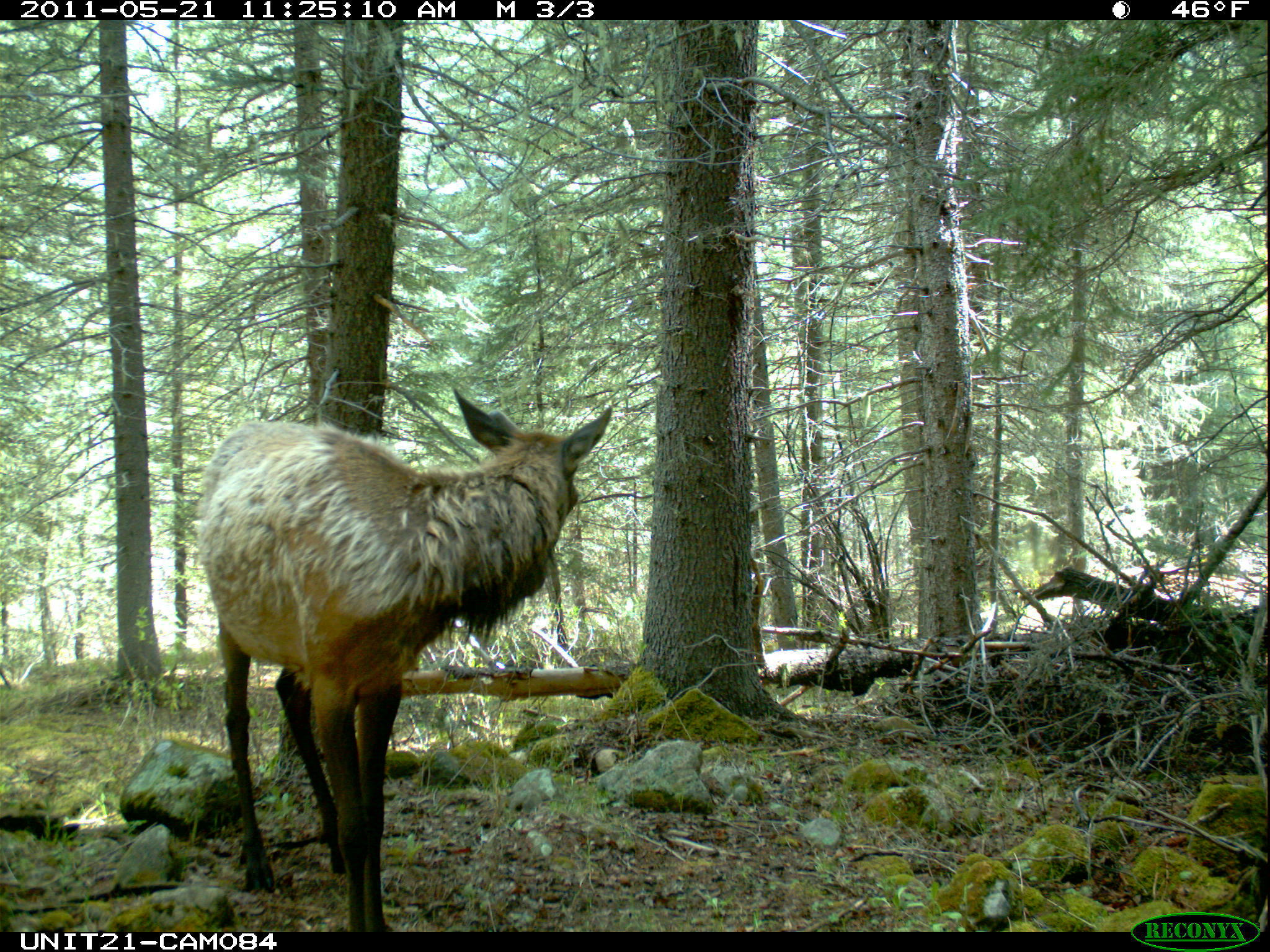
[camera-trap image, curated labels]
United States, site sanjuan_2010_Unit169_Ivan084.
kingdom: Animalia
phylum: Chordata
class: Mammalia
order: Artiodactyla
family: Cervidae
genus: Cervus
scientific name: Cervus elaphus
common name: red deer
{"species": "Cervus elaphus (red deer)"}